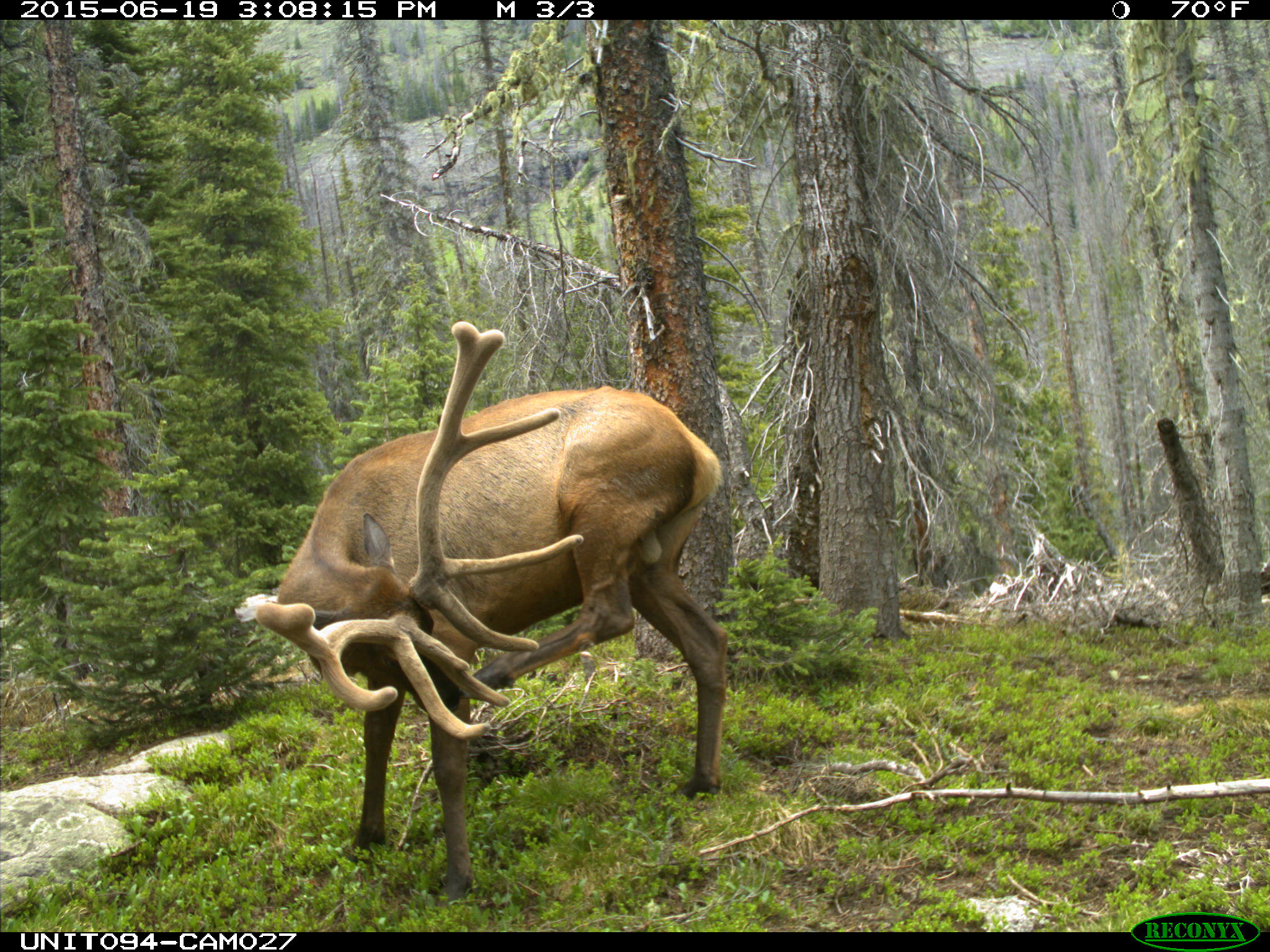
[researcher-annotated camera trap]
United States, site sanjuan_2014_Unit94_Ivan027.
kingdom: Animalia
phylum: Chordata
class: Mammalia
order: Artiodactyla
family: Cervidae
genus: Cervus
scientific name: Cervus elaphus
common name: red deer